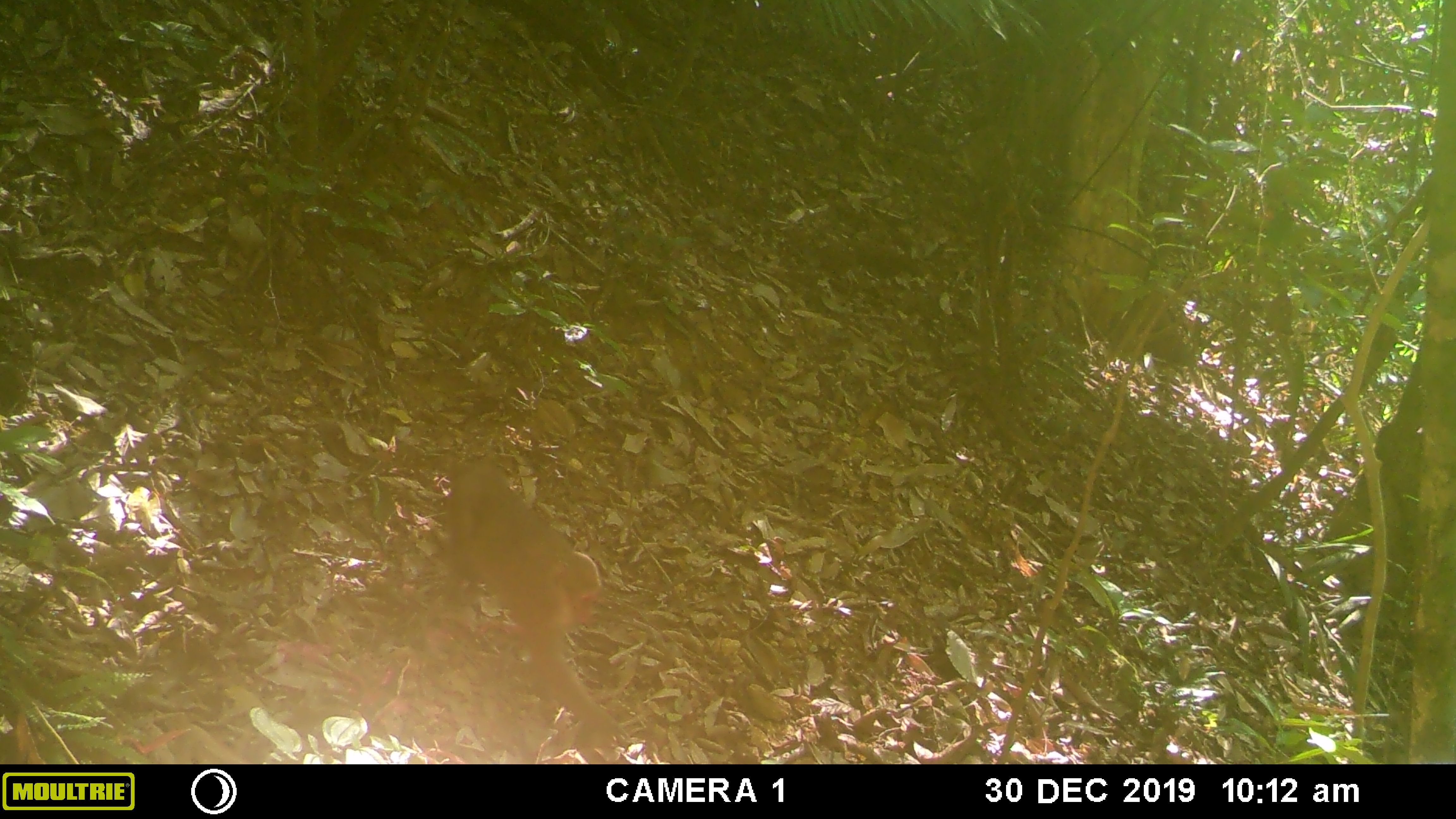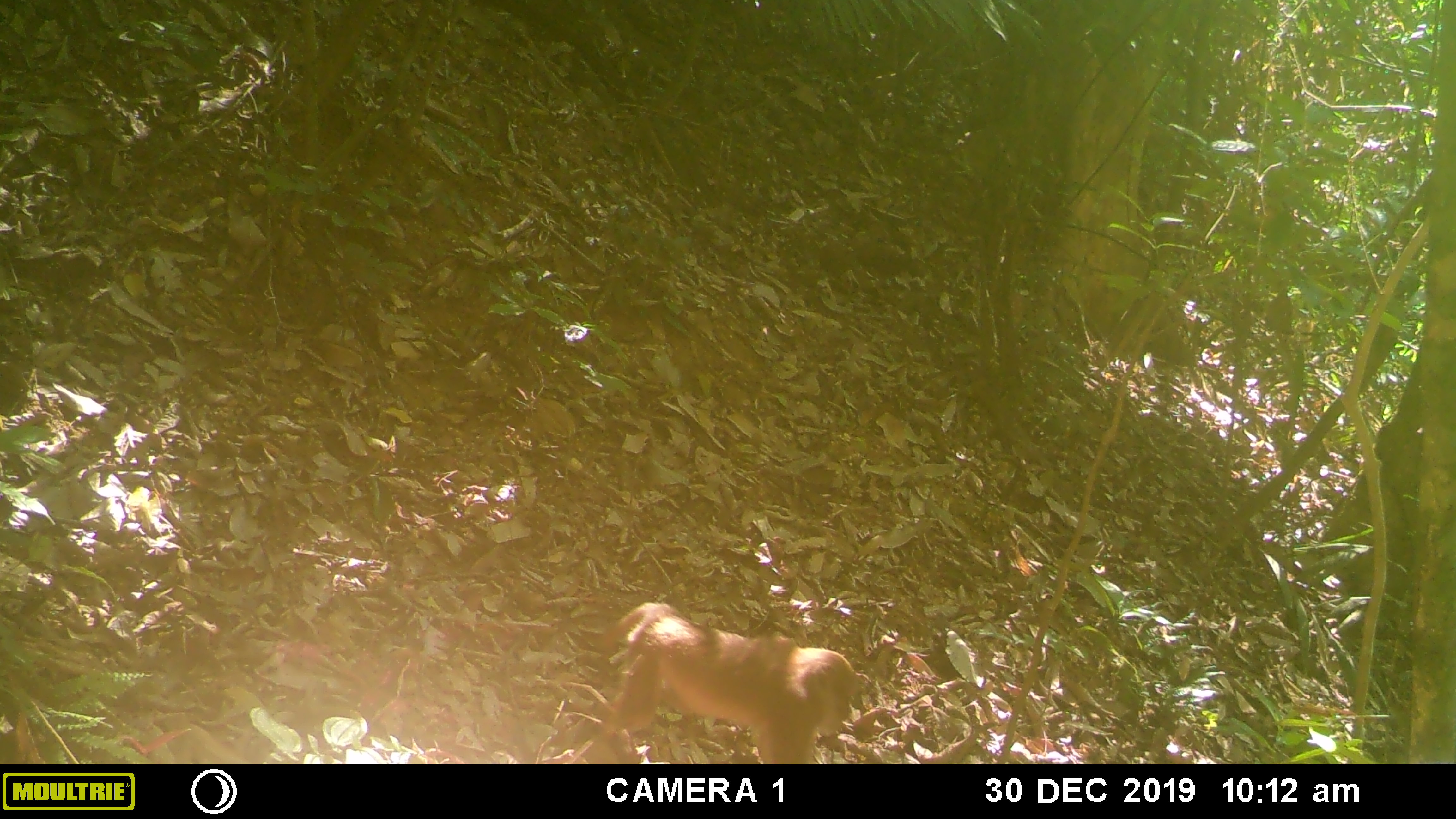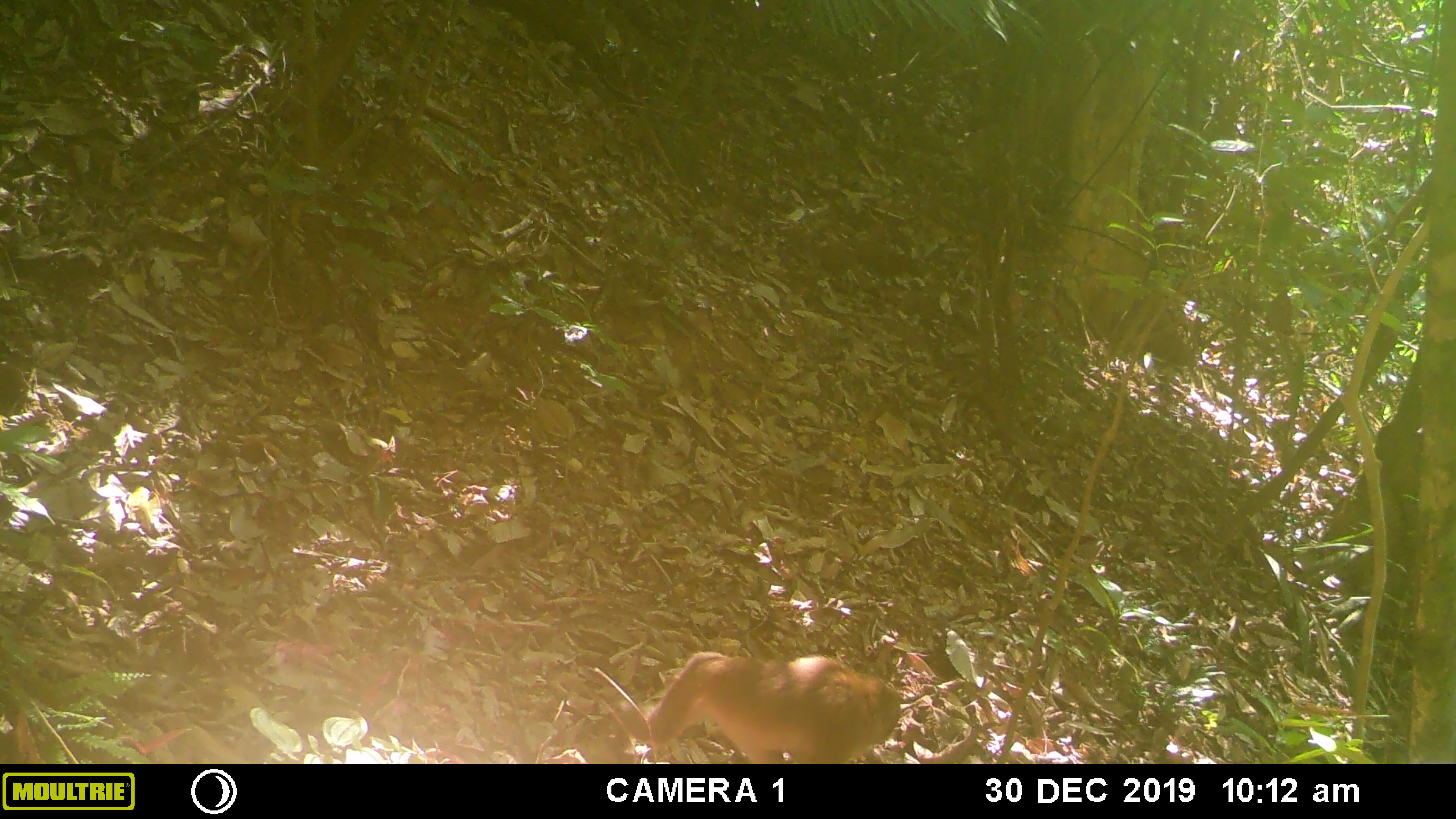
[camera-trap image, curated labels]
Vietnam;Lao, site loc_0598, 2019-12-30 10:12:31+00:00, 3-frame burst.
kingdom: Animalia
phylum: Chordata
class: Mammalia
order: Primates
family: Cercopithecidae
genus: Macaca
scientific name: Macaca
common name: macaques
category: assam or rhesus macaque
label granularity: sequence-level